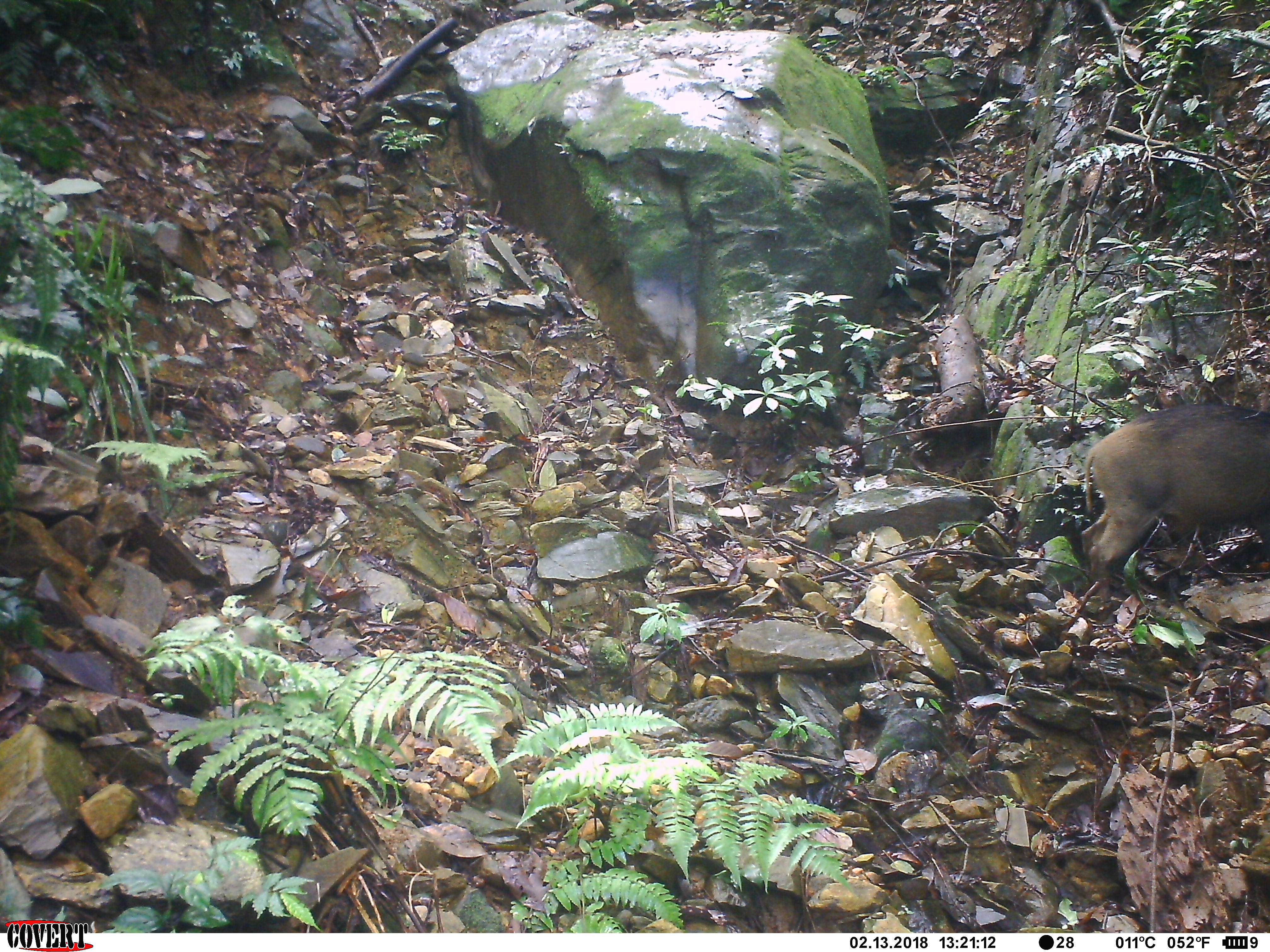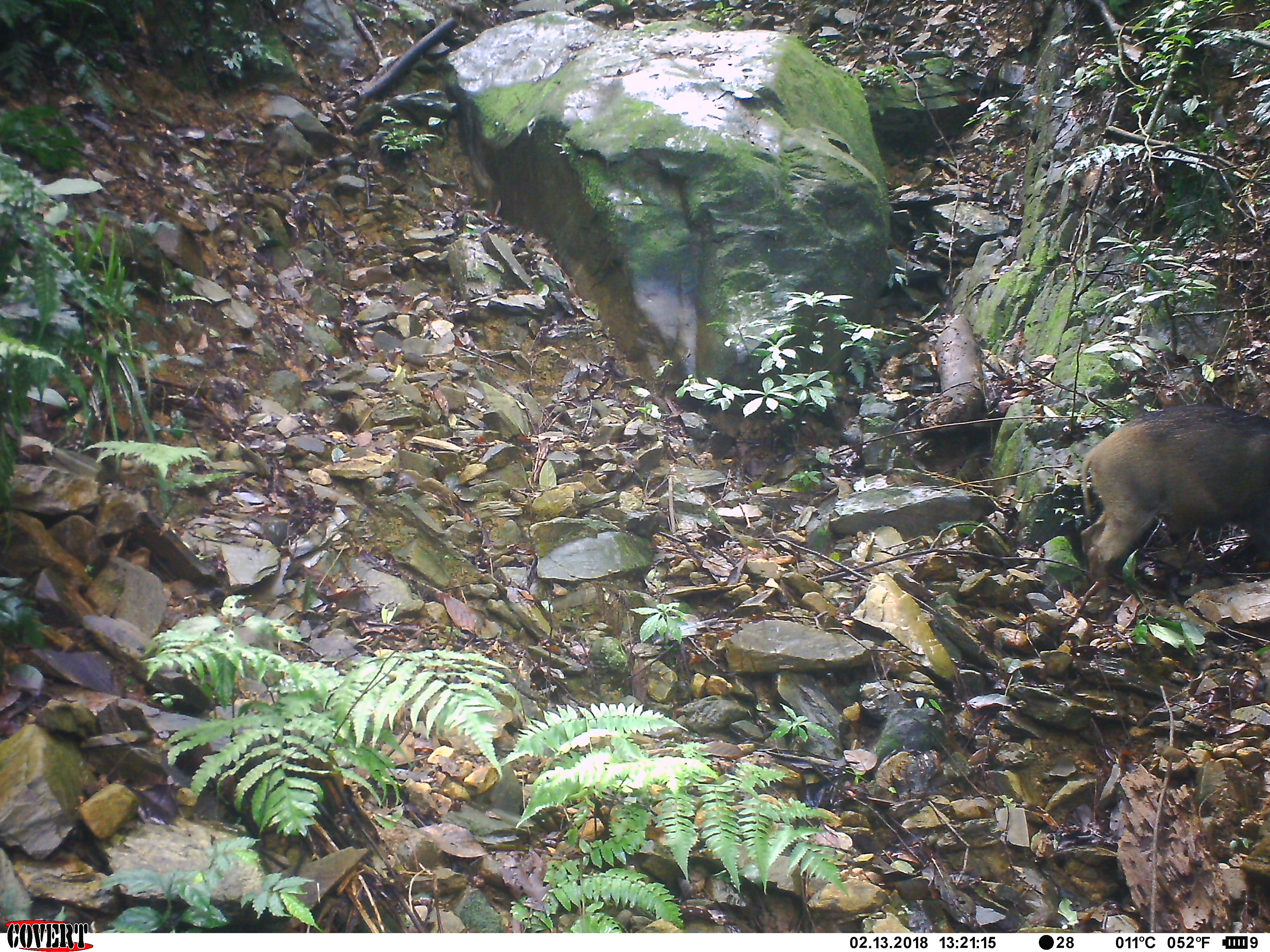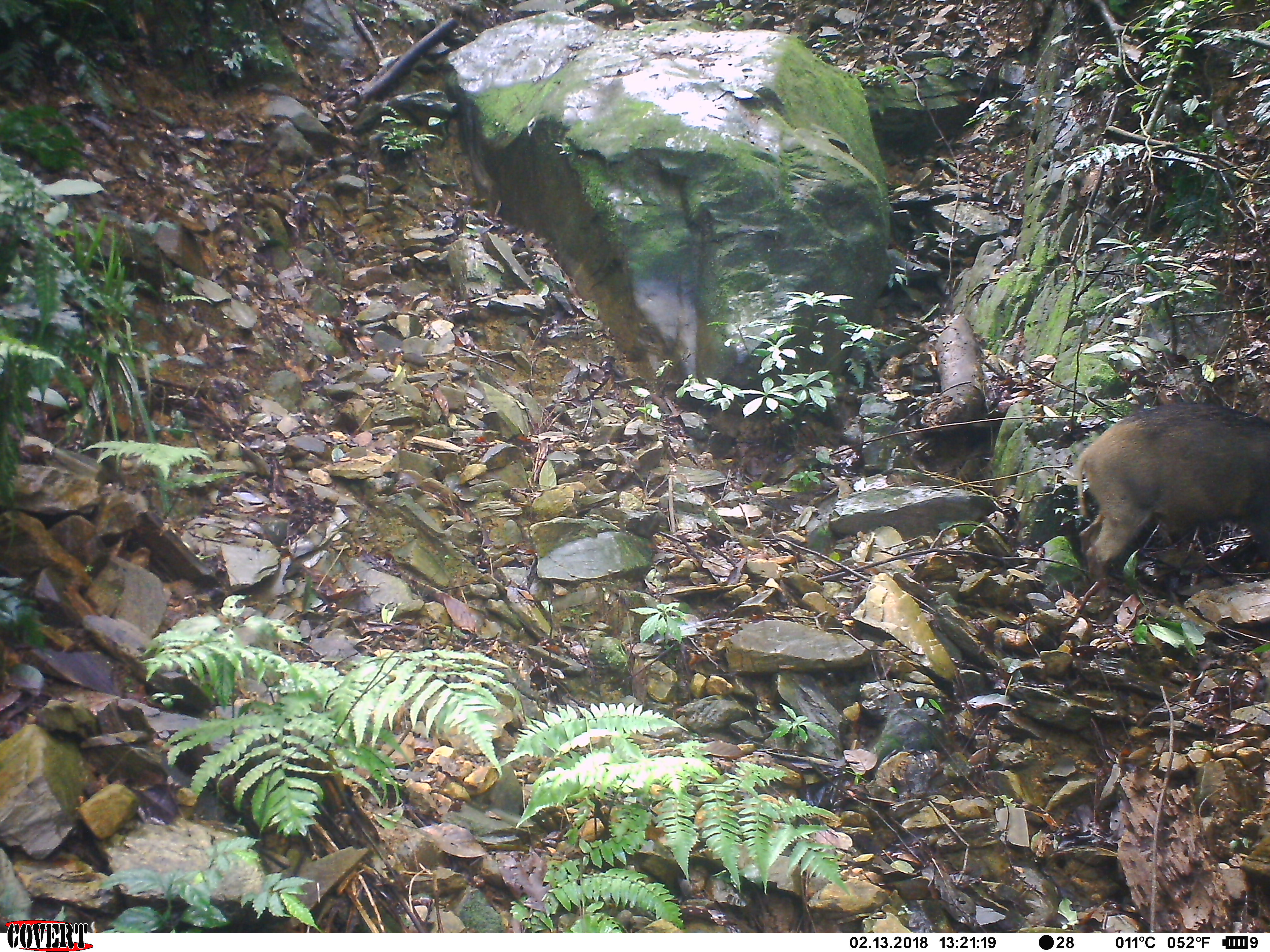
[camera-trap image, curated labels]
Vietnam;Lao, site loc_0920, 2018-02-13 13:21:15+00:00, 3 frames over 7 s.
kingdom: Animalia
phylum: Chordata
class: Mammalia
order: Artiodactyla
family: Suidae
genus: Sus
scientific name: Sus scrofa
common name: eurasian wild pig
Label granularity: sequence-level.